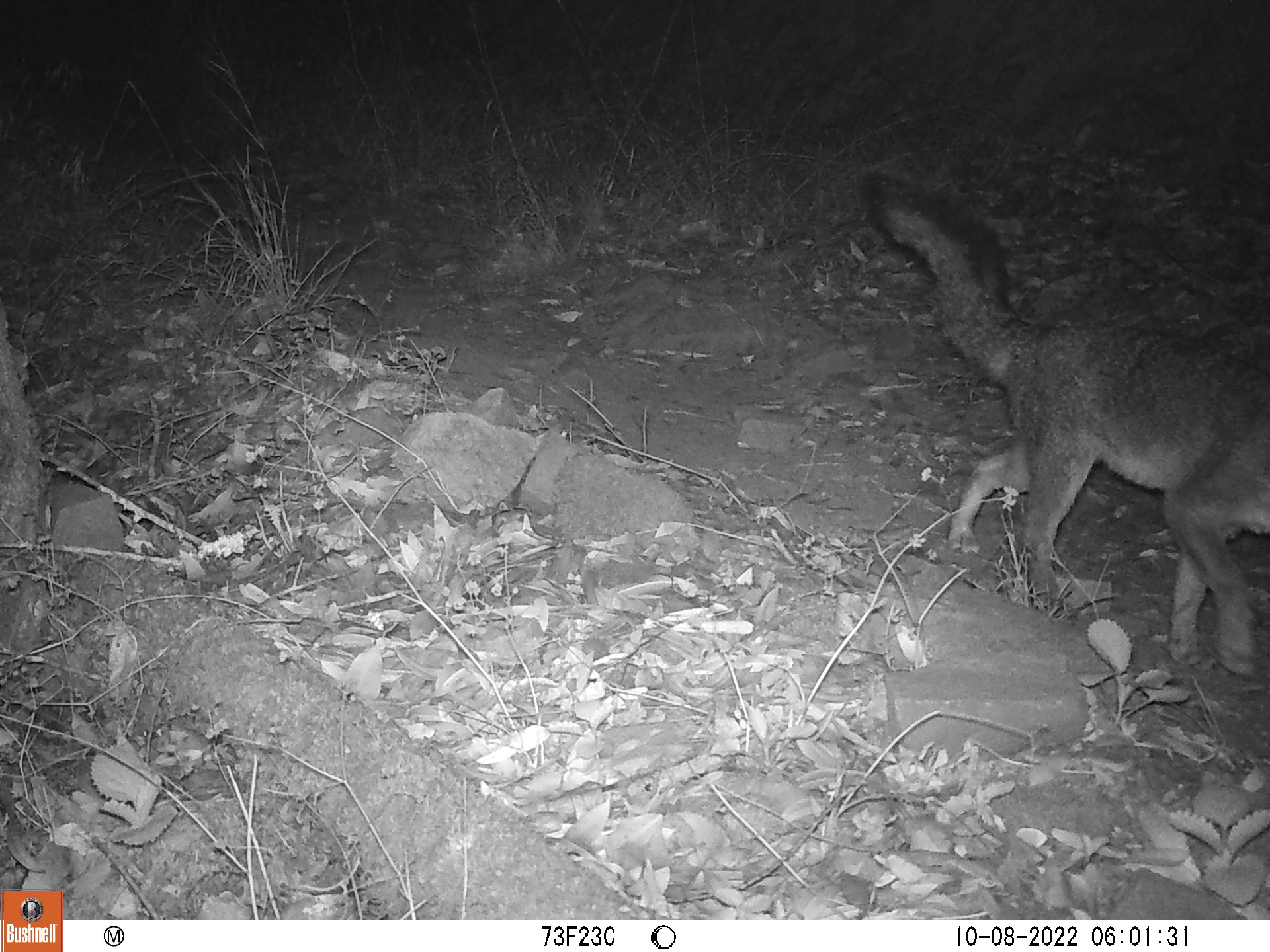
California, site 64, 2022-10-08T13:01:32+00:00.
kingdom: Animalia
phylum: Chordata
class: Mammalia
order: Carnivora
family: Canidae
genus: Urocyon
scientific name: Urocyon cinereoargenteus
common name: gray fox